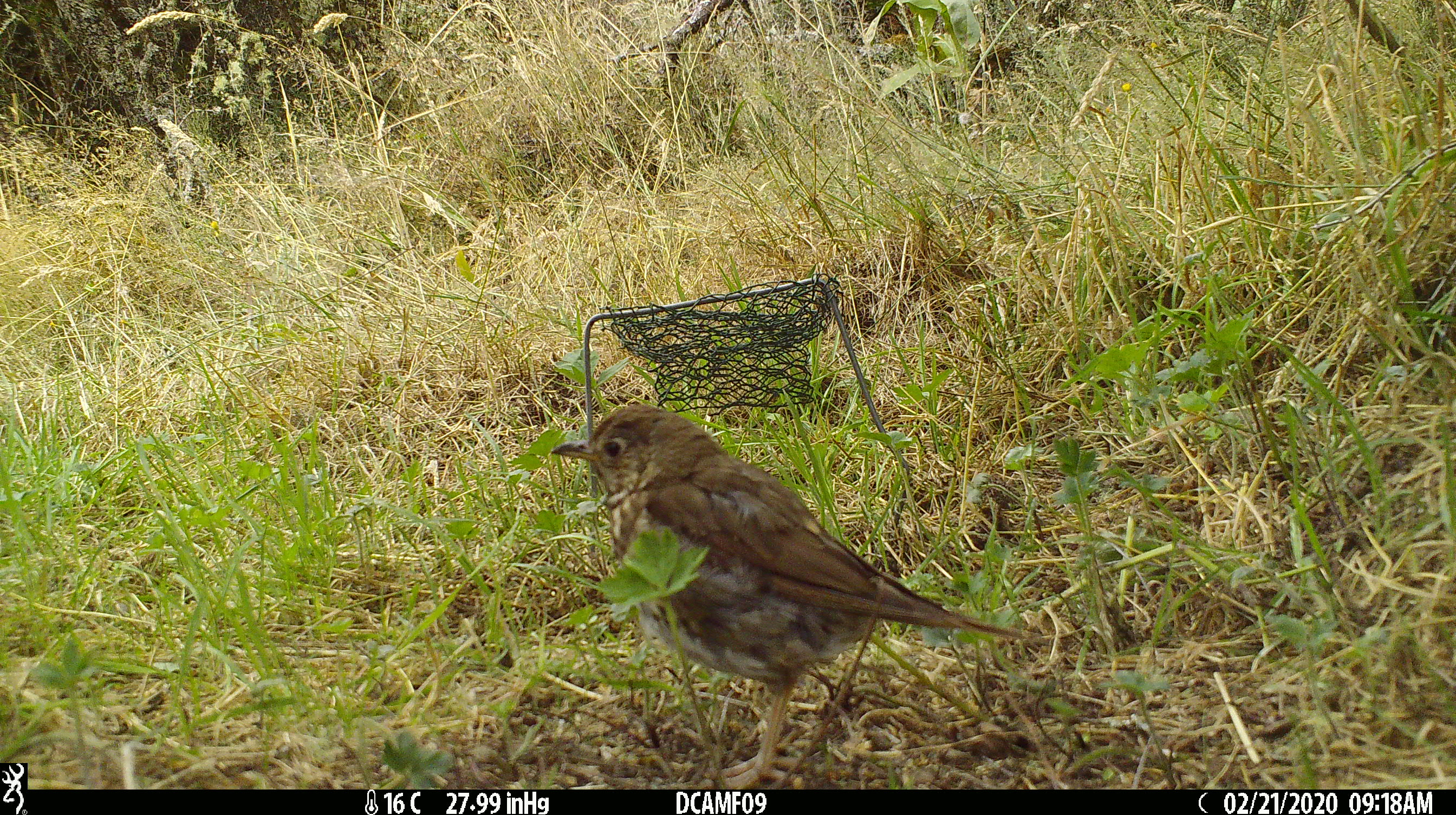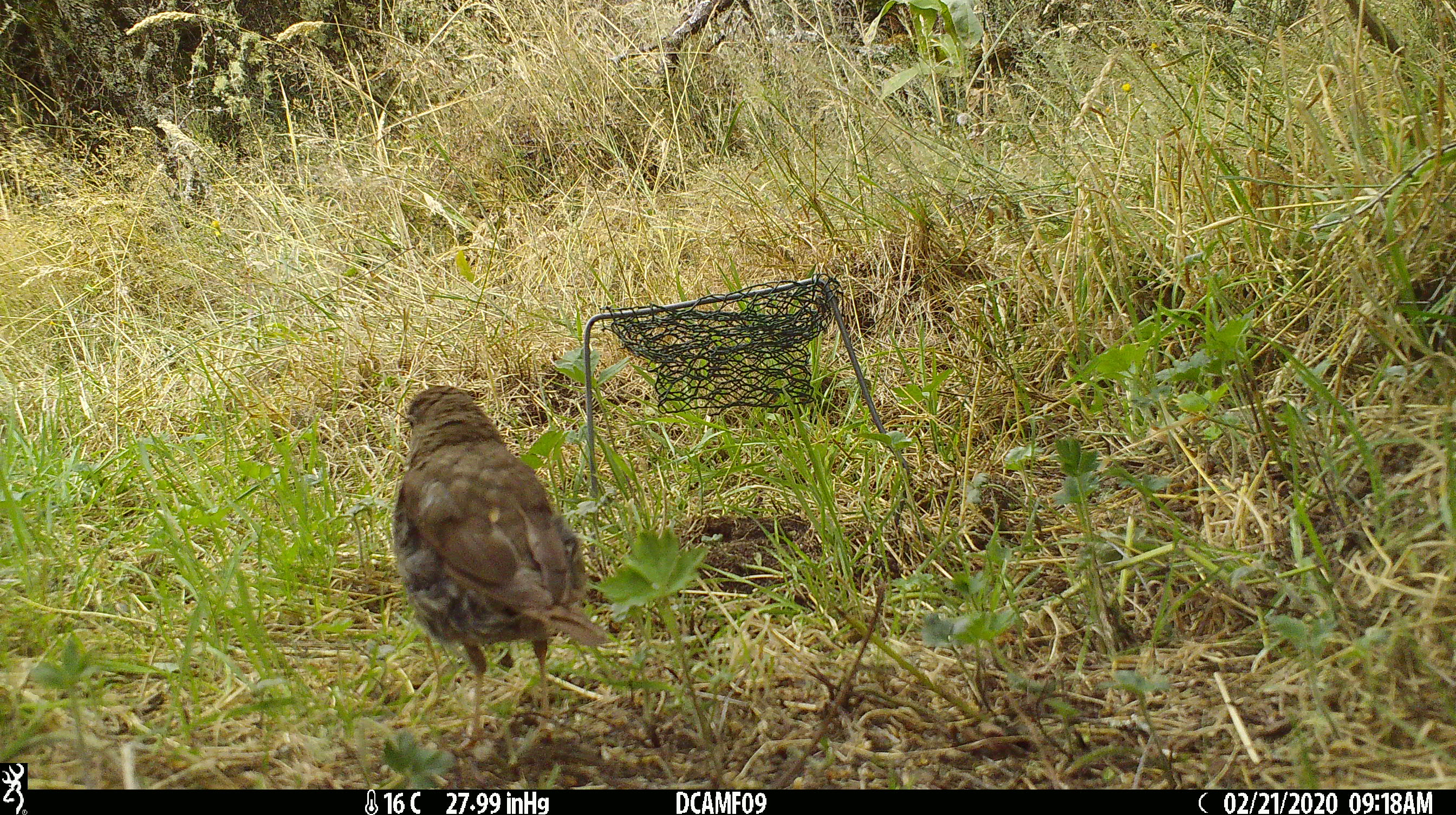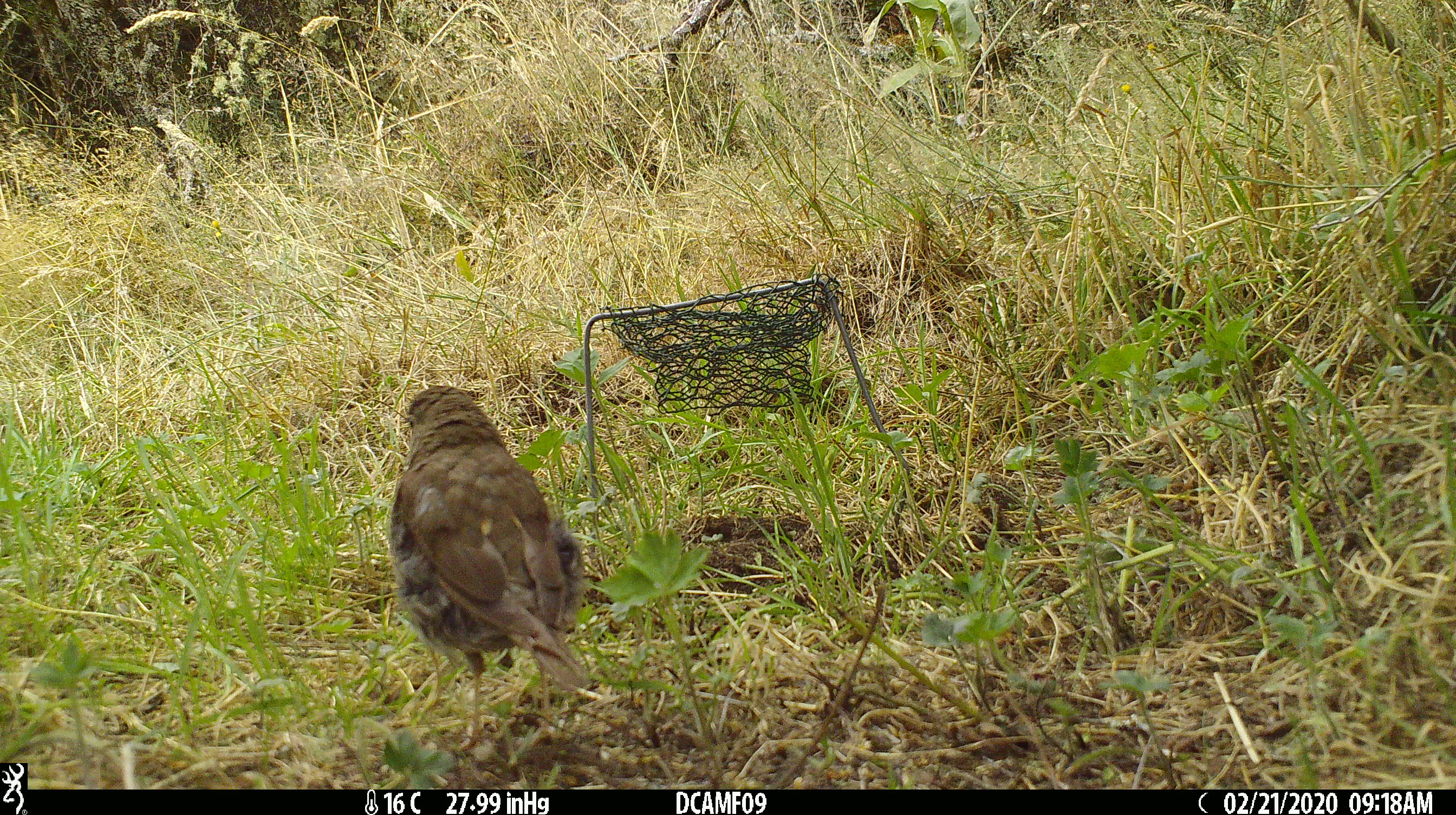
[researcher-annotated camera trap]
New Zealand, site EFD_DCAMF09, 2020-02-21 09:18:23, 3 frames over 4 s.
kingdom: Animalia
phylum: Chordata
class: Aves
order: Passeriformes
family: Turdidae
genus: Turdus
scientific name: Turdus philomelos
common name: song thrush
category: thrush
Thrush (song thrush) (Turdus philomelos).